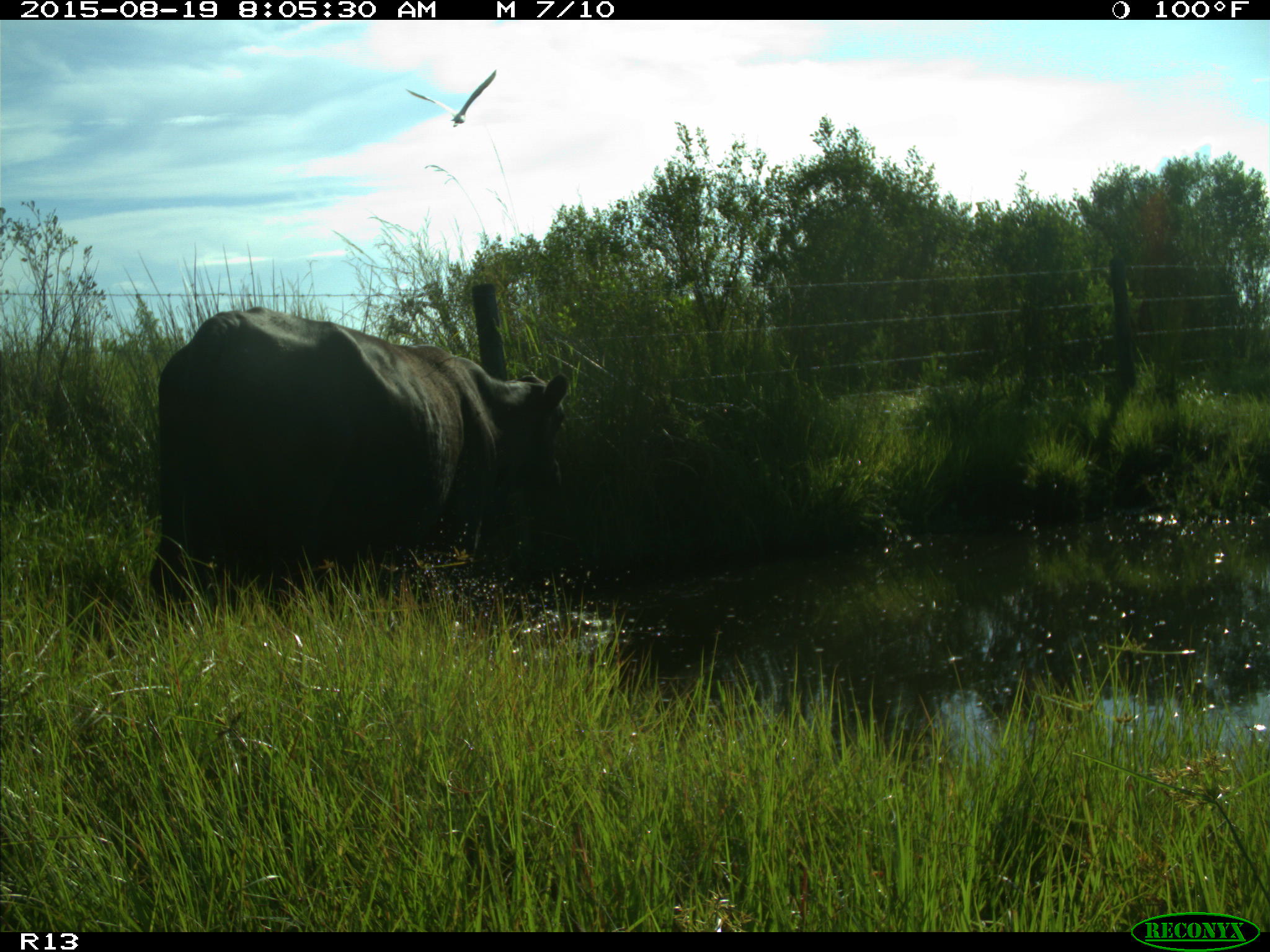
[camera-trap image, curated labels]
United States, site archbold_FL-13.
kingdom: Animalia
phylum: Chordata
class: Mammalia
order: Artiodactyla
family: Bovidae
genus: Bos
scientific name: Bos taurus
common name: domestic cow